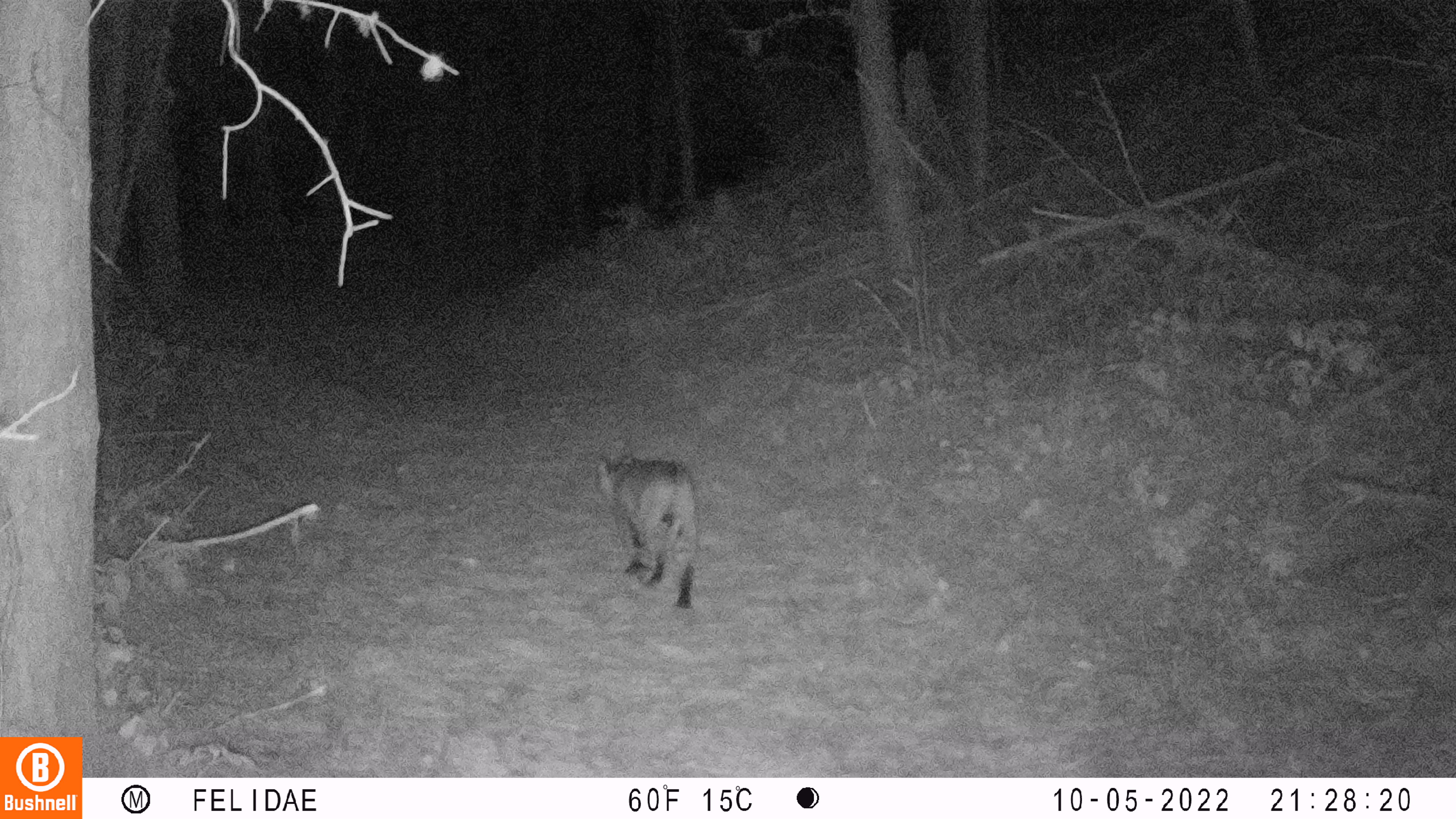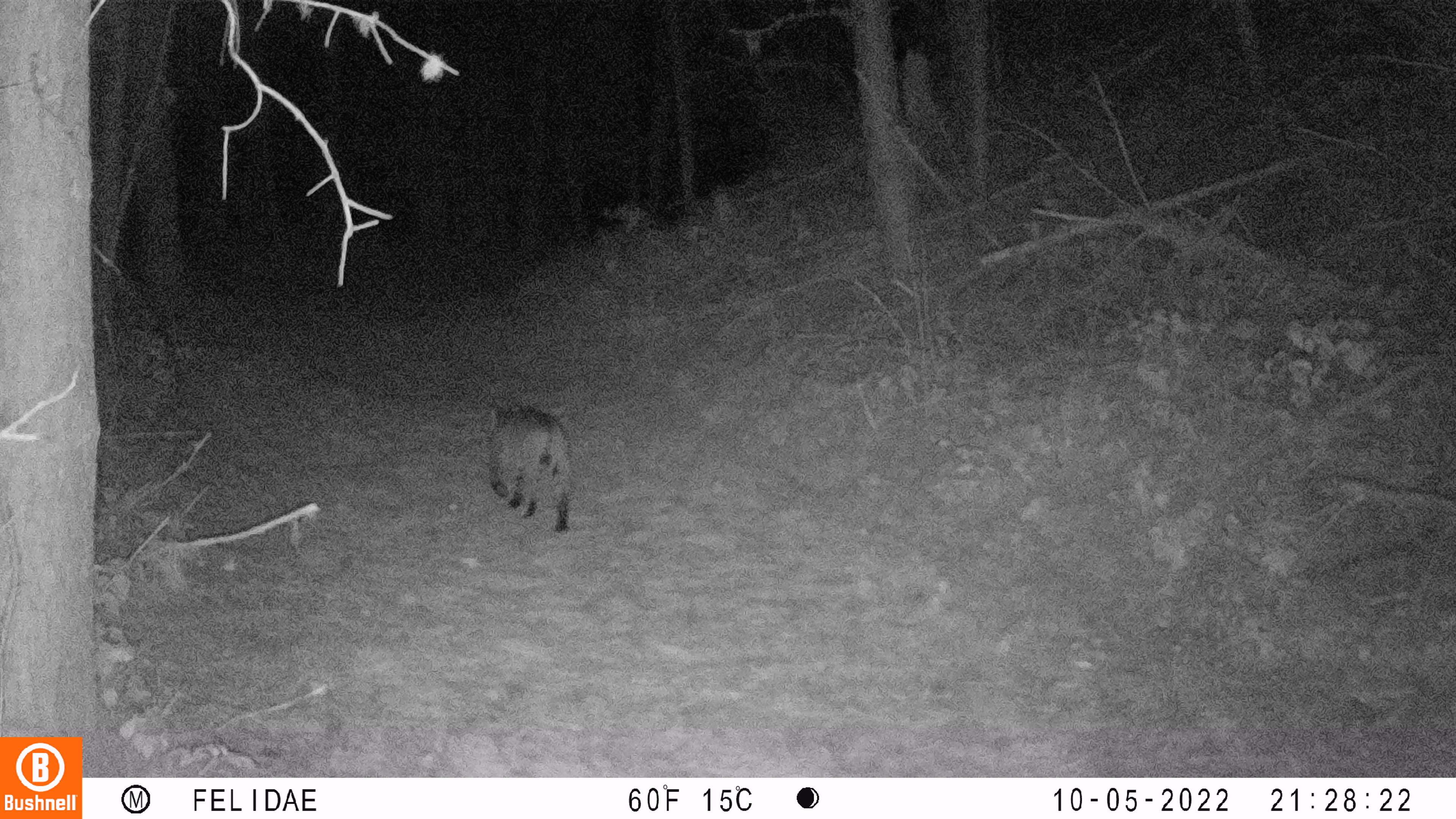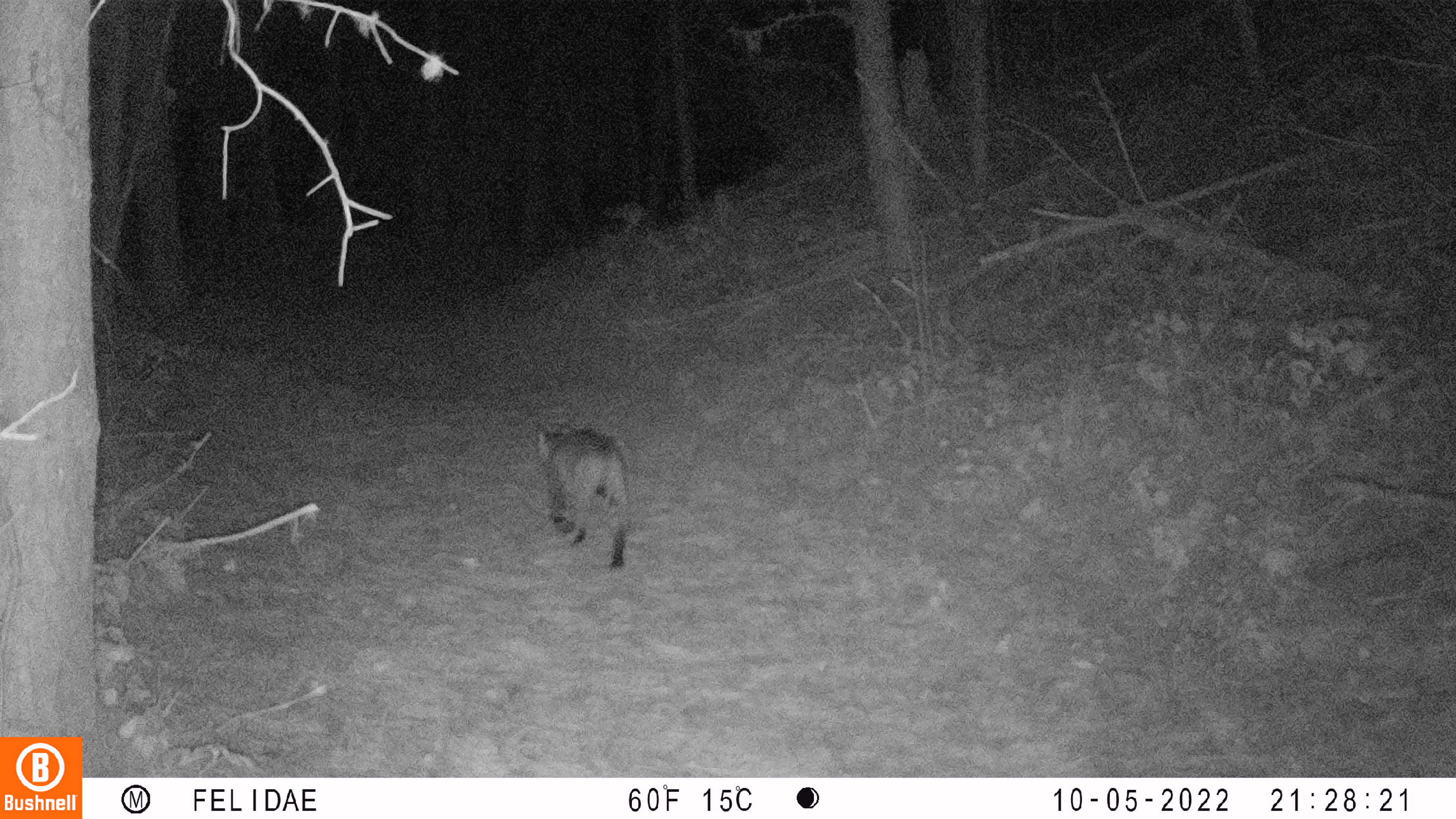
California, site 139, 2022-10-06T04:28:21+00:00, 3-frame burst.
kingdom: Animalia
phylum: Chordata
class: Mammalia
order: Carnivora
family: Felidae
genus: Lynx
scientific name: Lynx rufus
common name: bobcat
Bobcat (Lynx rufus).